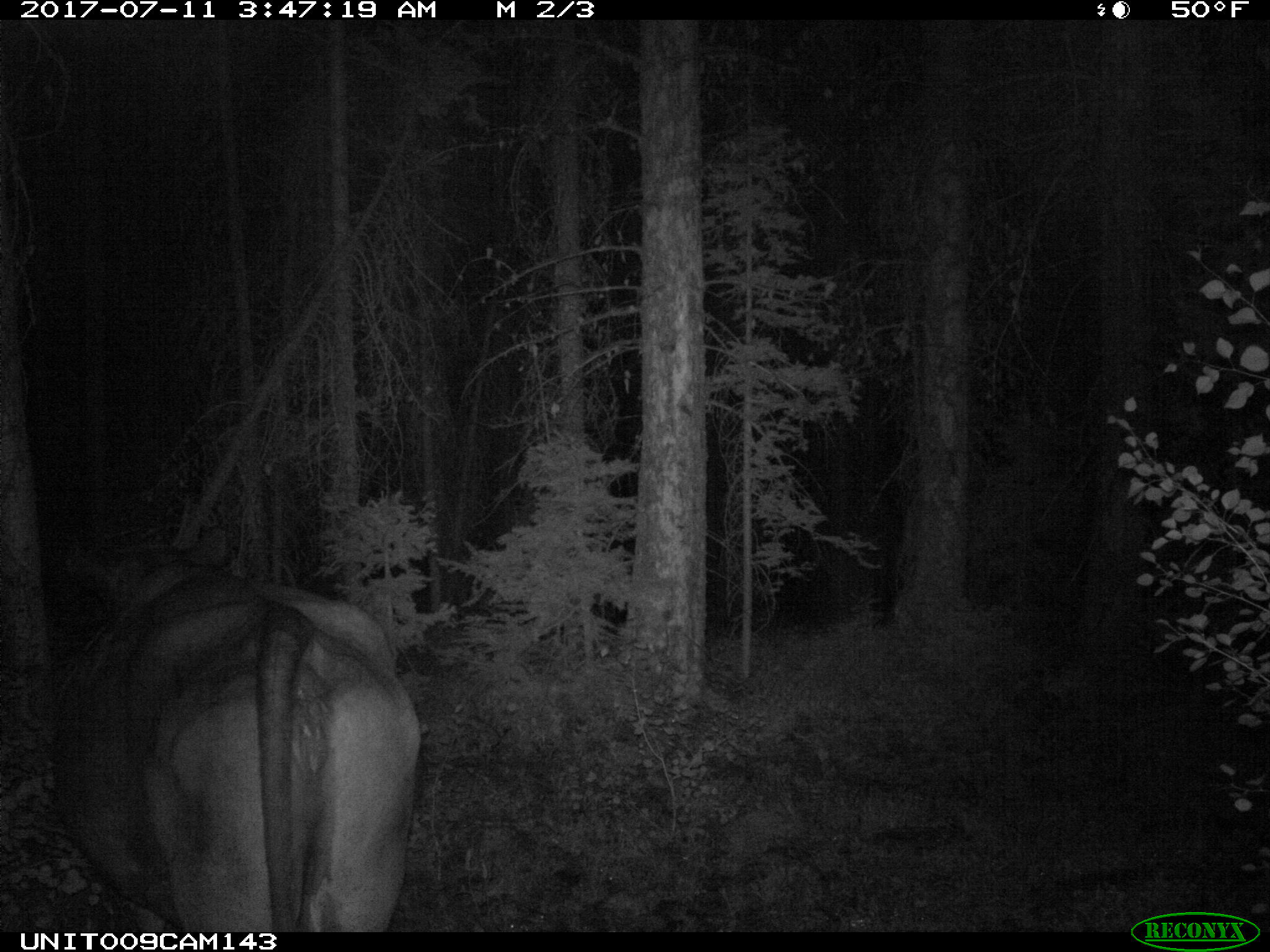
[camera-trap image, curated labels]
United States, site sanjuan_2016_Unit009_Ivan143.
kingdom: Animalia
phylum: Chordata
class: Mammalia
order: Artiodactyla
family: Bovidae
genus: Bos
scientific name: Bos taurus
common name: domestic cow